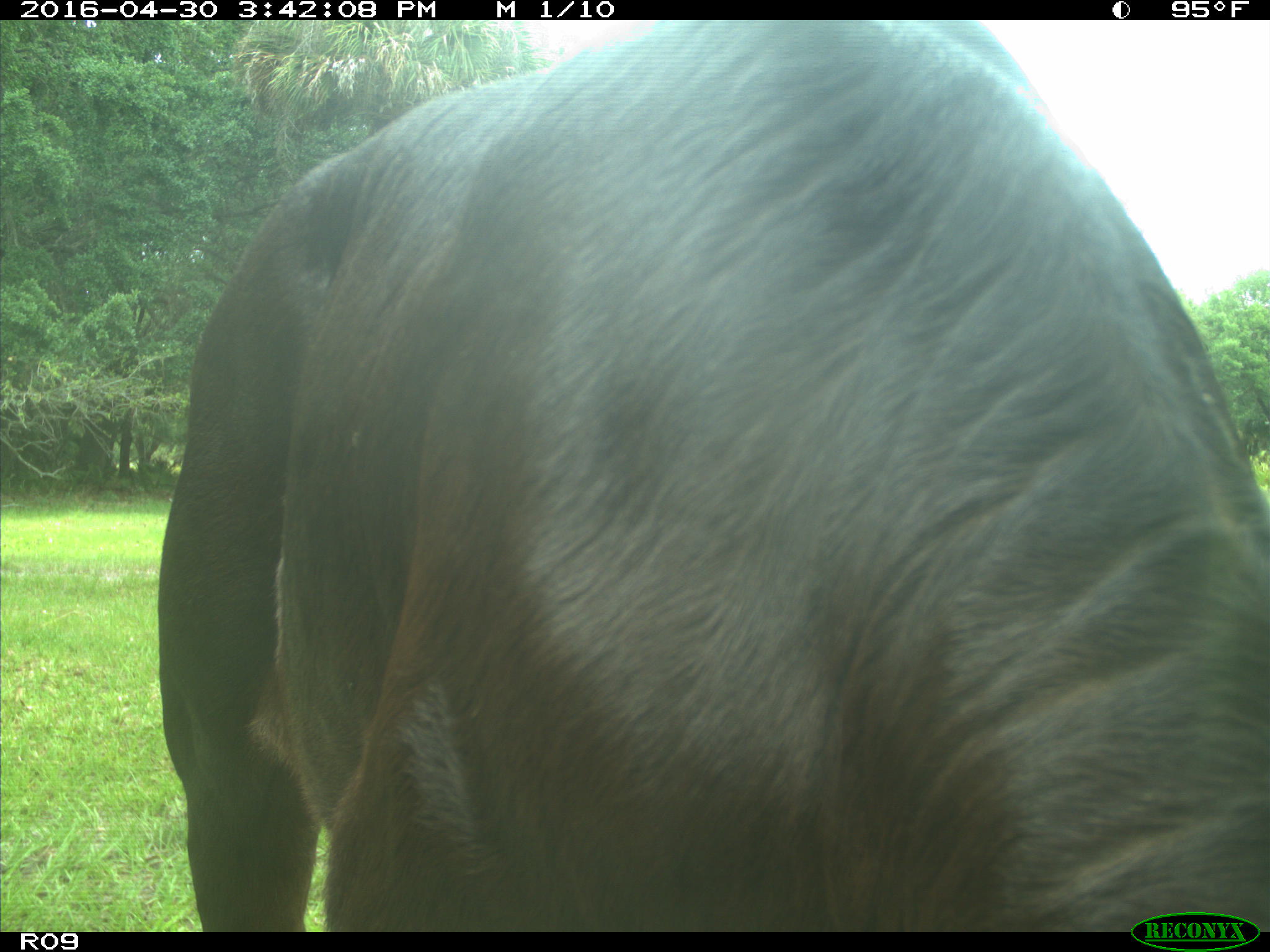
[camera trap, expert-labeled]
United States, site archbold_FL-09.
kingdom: Animalia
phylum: Chordata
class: Mammalia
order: Artiodactyla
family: Bovidae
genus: Bos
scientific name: Bos taurus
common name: domestic cow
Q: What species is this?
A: Bos taurus (domestic cow).